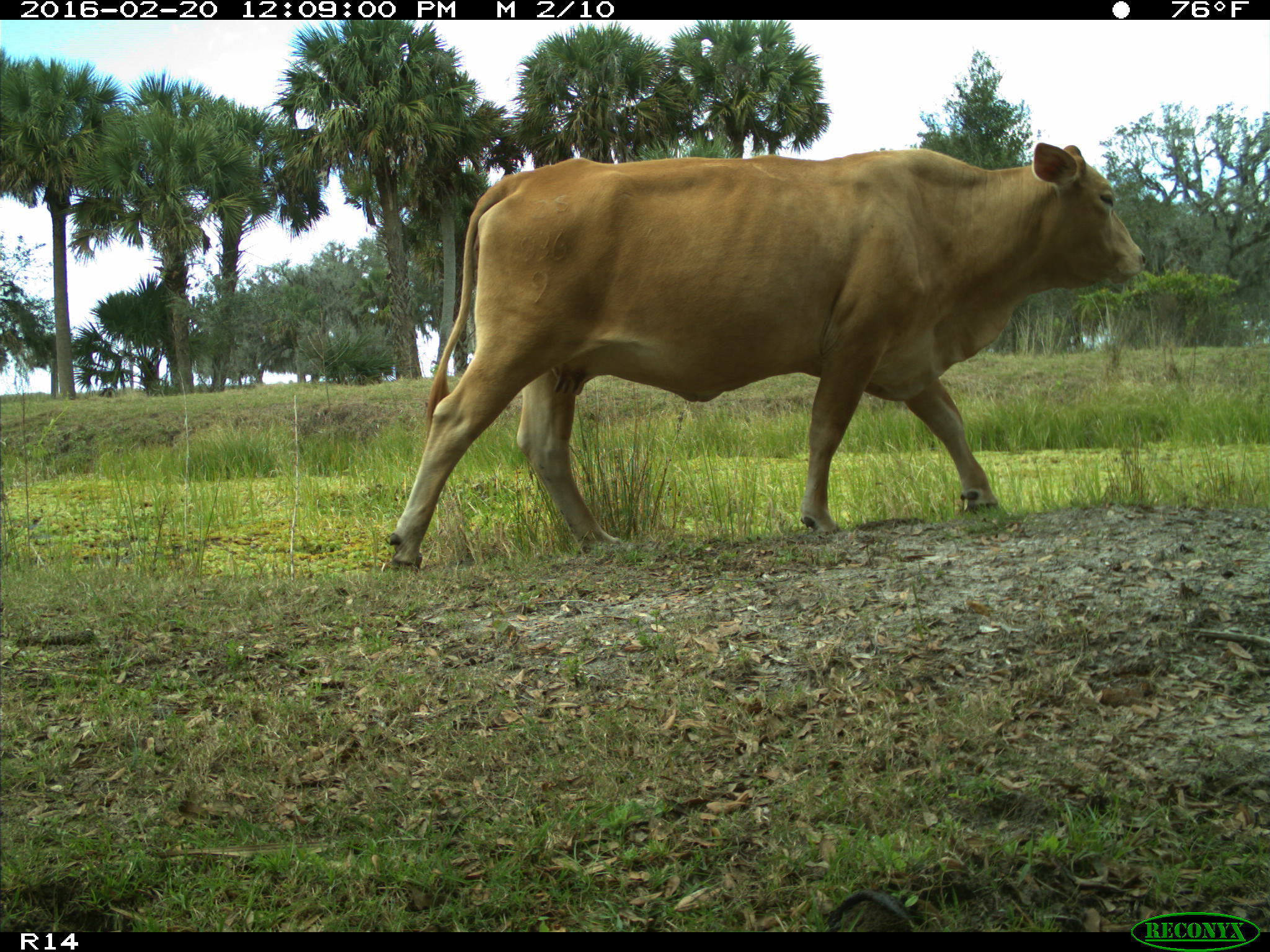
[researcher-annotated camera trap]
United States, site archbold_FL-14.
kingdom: Animalia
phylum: Chordata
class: Mammalia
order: Artiodactyla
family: Bovidae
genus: Bos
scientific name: Bos taurus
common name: domestic cow